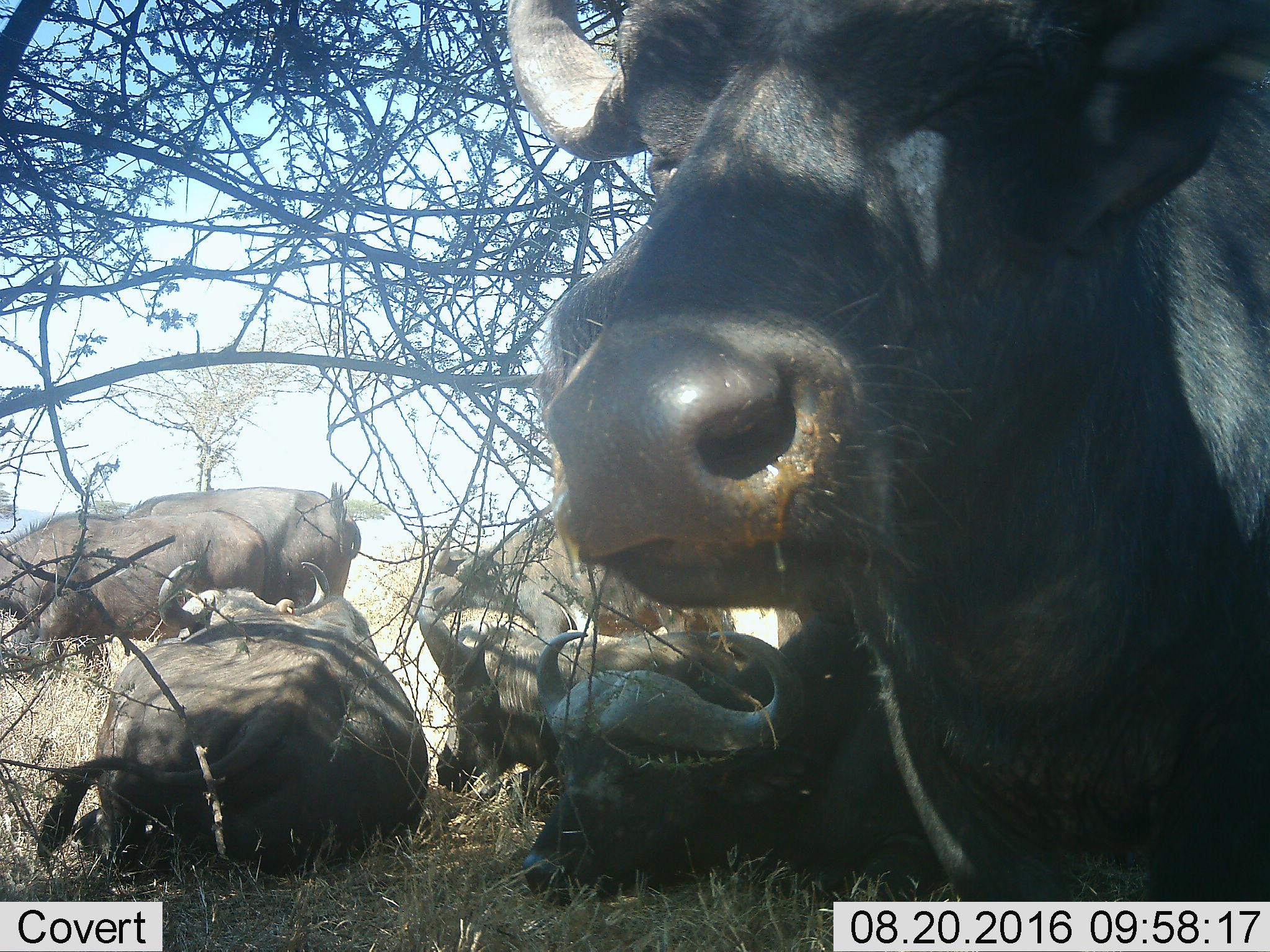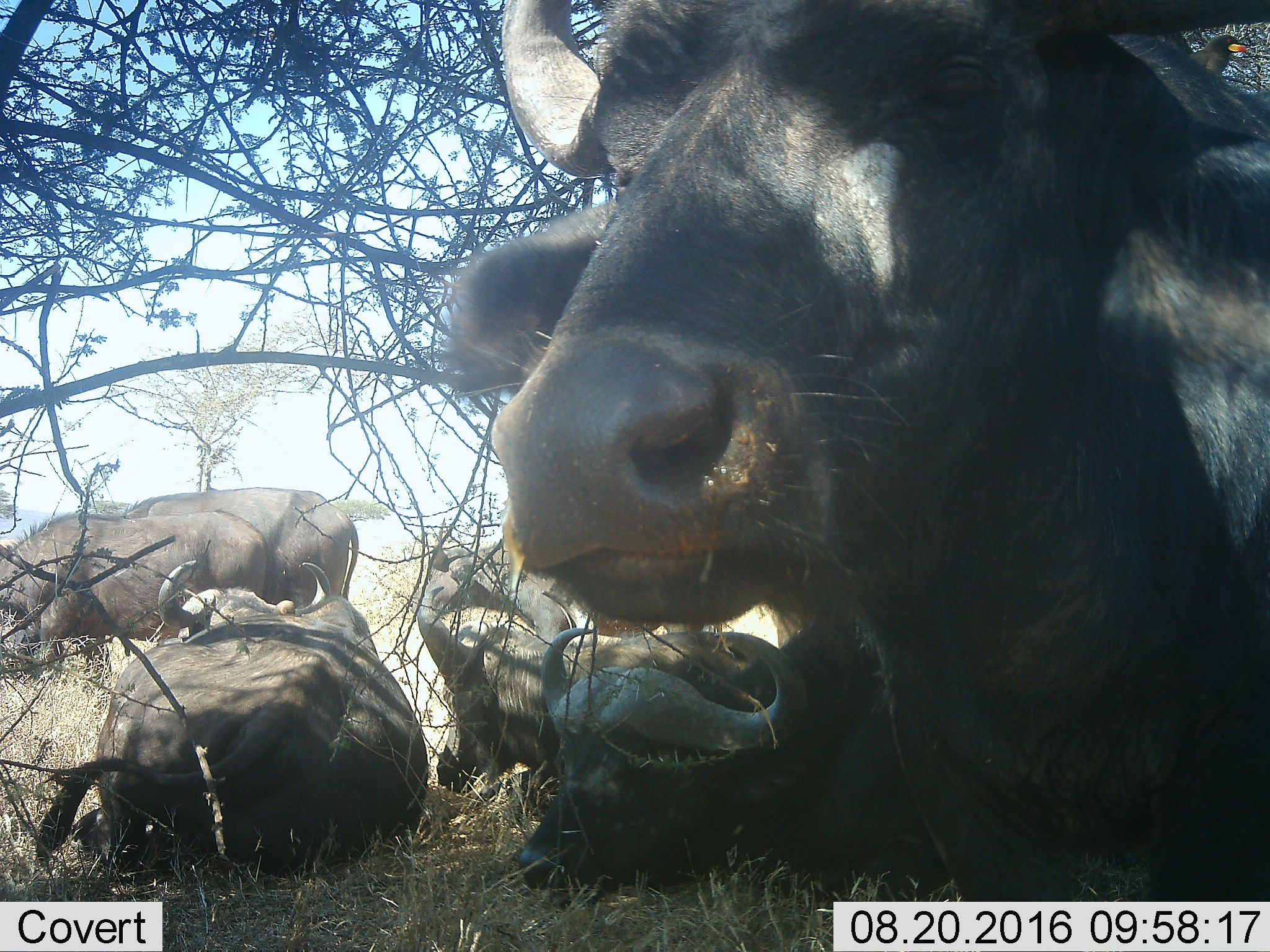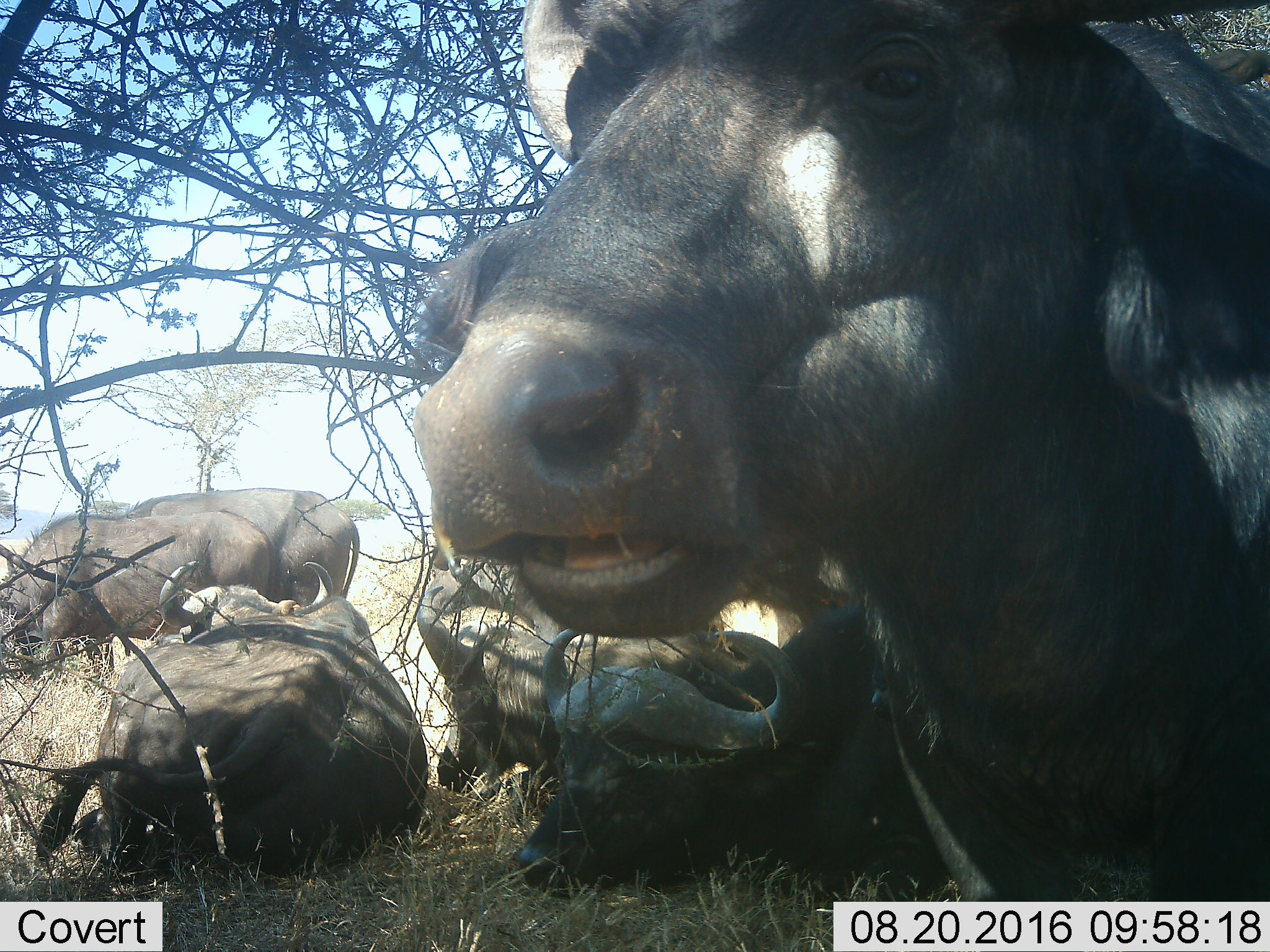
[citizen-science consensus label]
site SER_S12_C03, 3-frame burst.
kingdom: Animalia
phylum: Chordata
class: Mammalia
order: Artiodactyla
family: Bovidae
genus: Syncerus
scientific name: Syncerus caffer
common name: african buffalo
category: buffalo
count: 7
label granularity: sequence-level